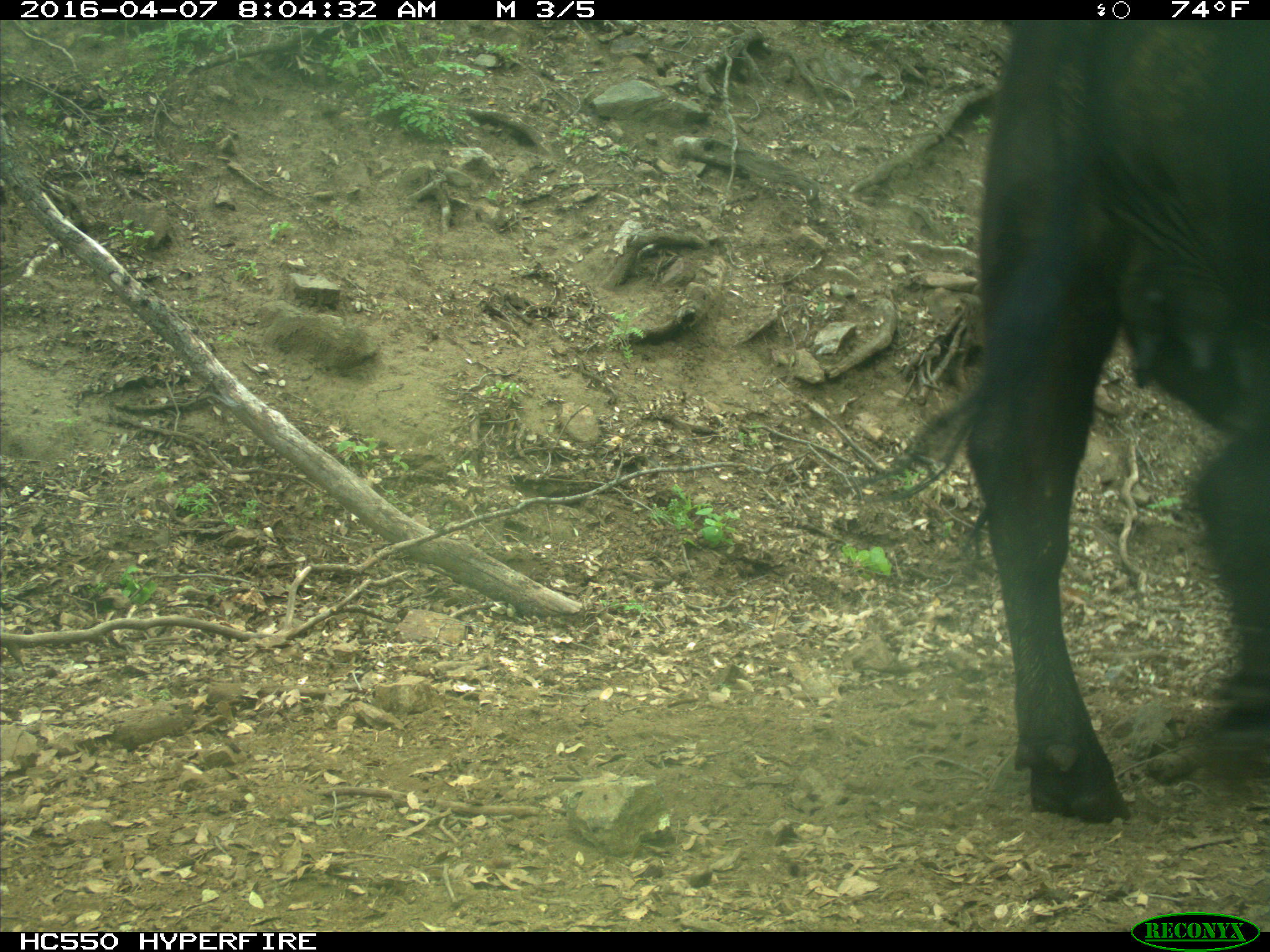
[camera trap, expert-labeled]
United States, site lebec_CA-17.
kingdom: Animalia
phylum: Chordata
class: Mammalia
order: Artiodactyla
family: Bovidae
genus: Bos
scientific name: Bos taurus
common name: domestic cow